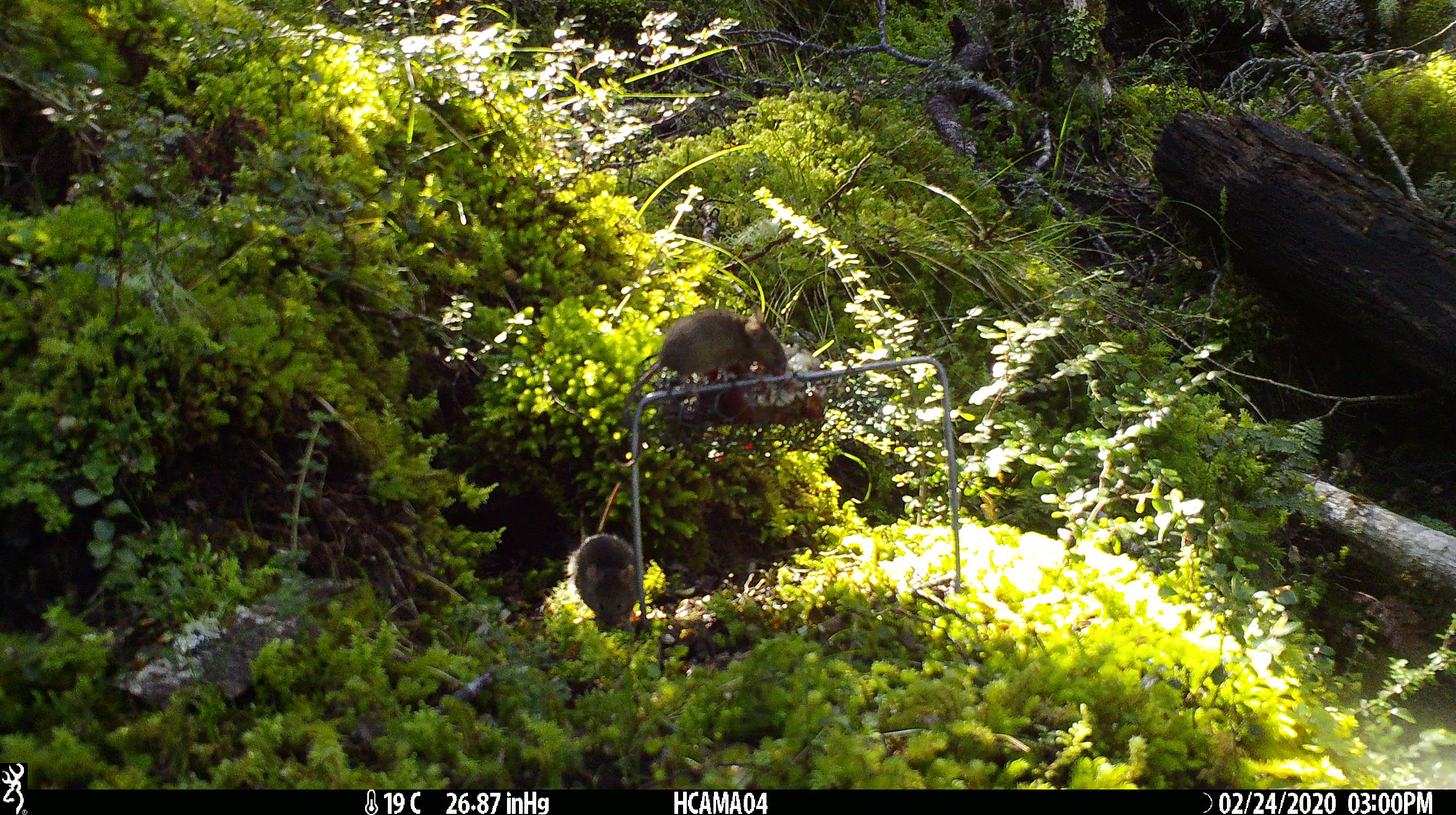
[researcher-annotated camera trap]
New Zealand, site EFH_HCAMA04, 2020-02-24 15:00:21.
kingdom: Animalia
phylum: Chordata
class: Mammalia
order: Rodentia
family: Muridae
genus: Mus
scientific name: Mus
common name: mouse